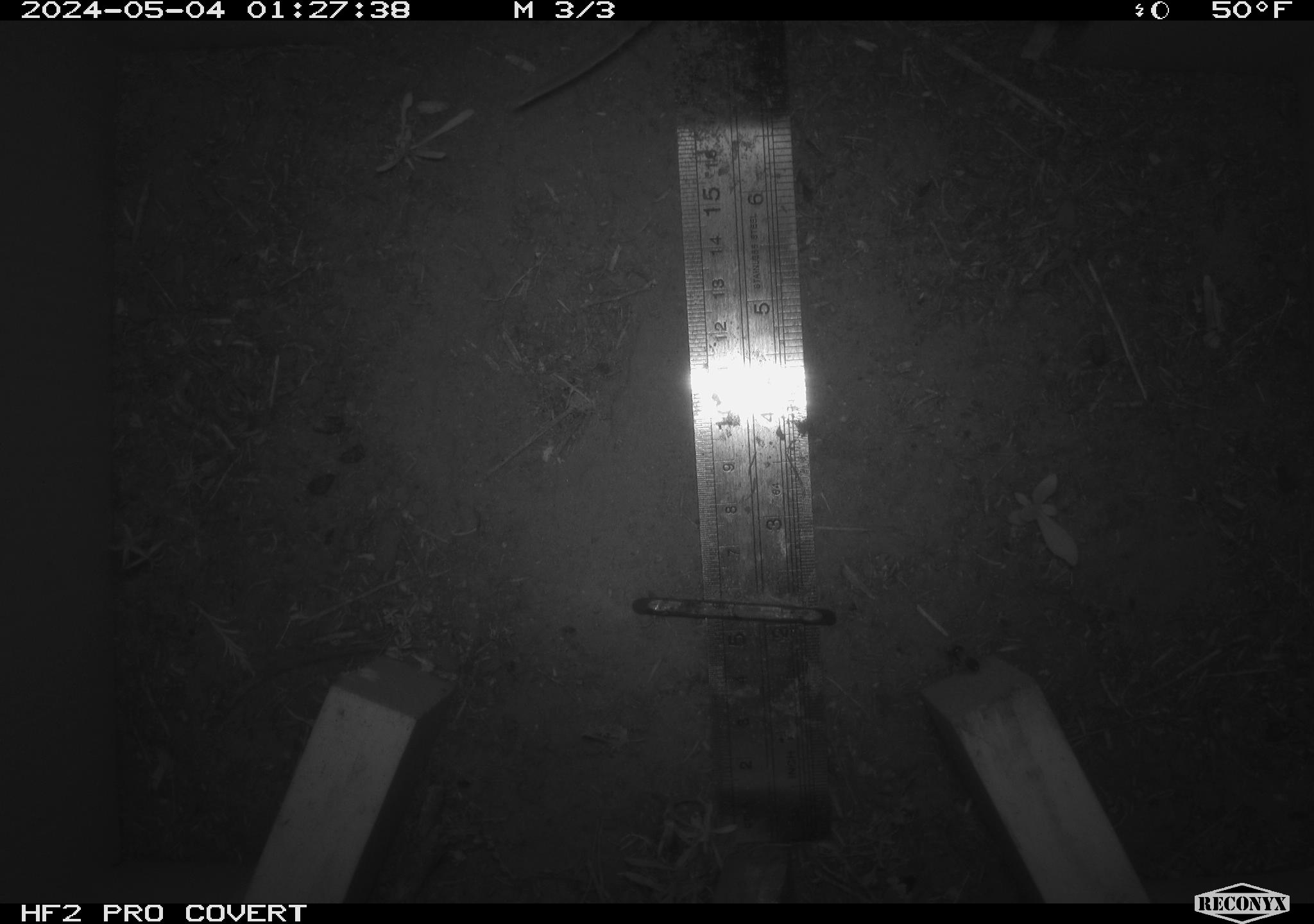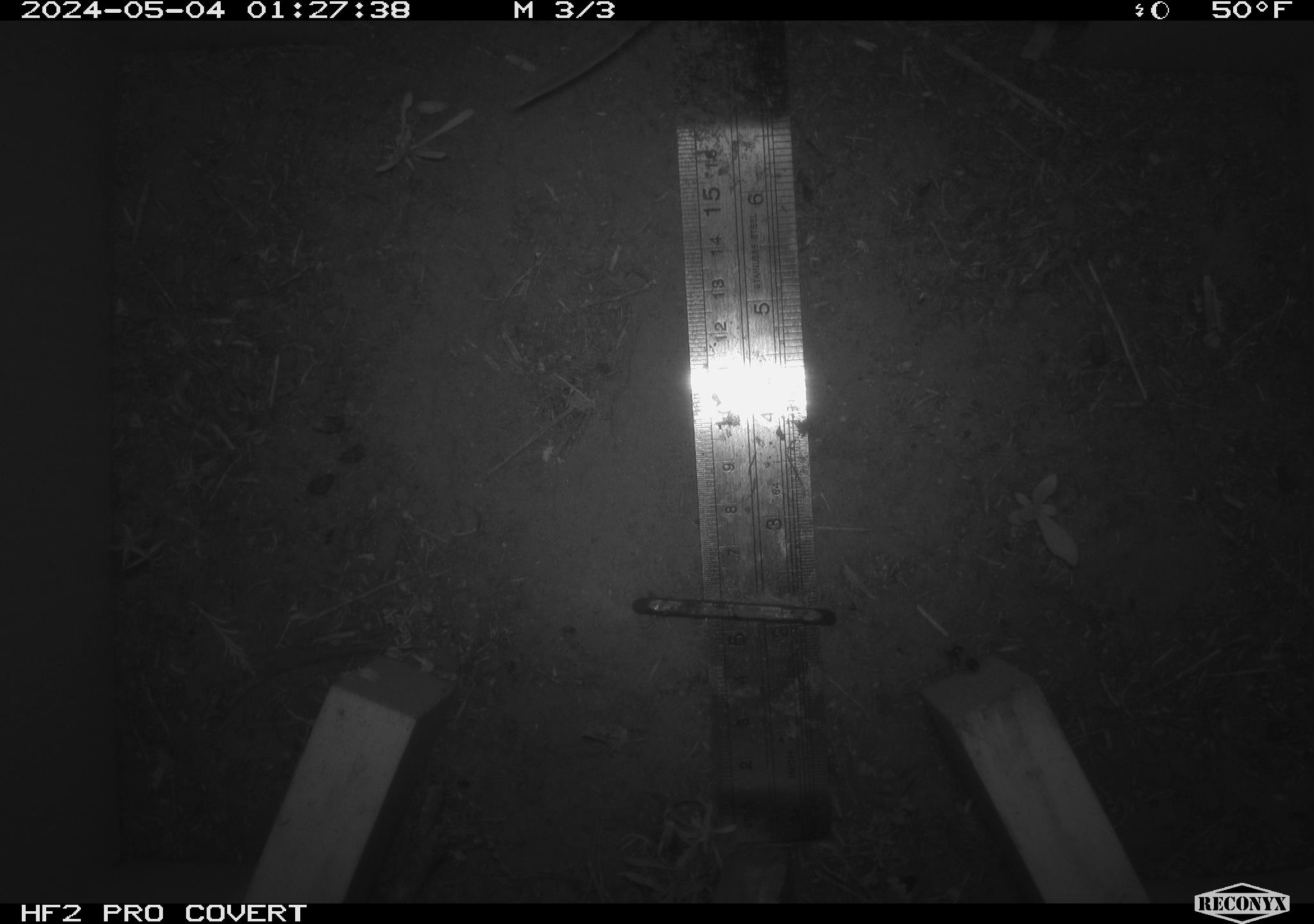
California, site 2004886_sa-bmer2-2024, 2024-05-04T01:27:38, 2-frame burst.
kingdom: Animalia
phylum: Chordata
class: Mammalia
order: Rodentia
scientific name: Rodentia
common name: mouse species